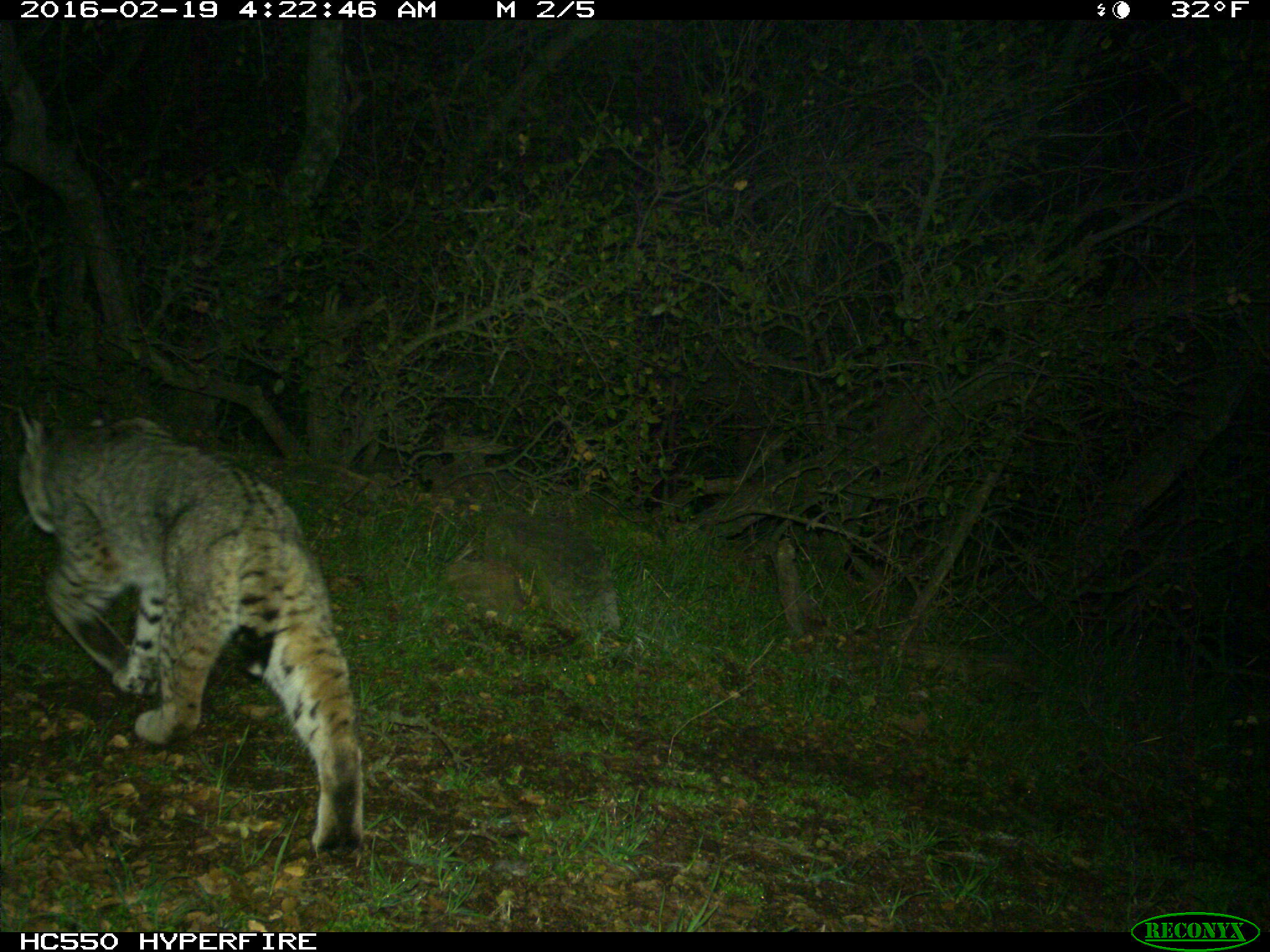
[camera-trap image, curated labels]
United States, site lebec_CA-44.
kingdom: Animalia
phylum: Chordata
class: Mammalia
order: Carnivora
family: Felidae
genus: Lynx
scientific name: Lynx rufus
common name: bobcat